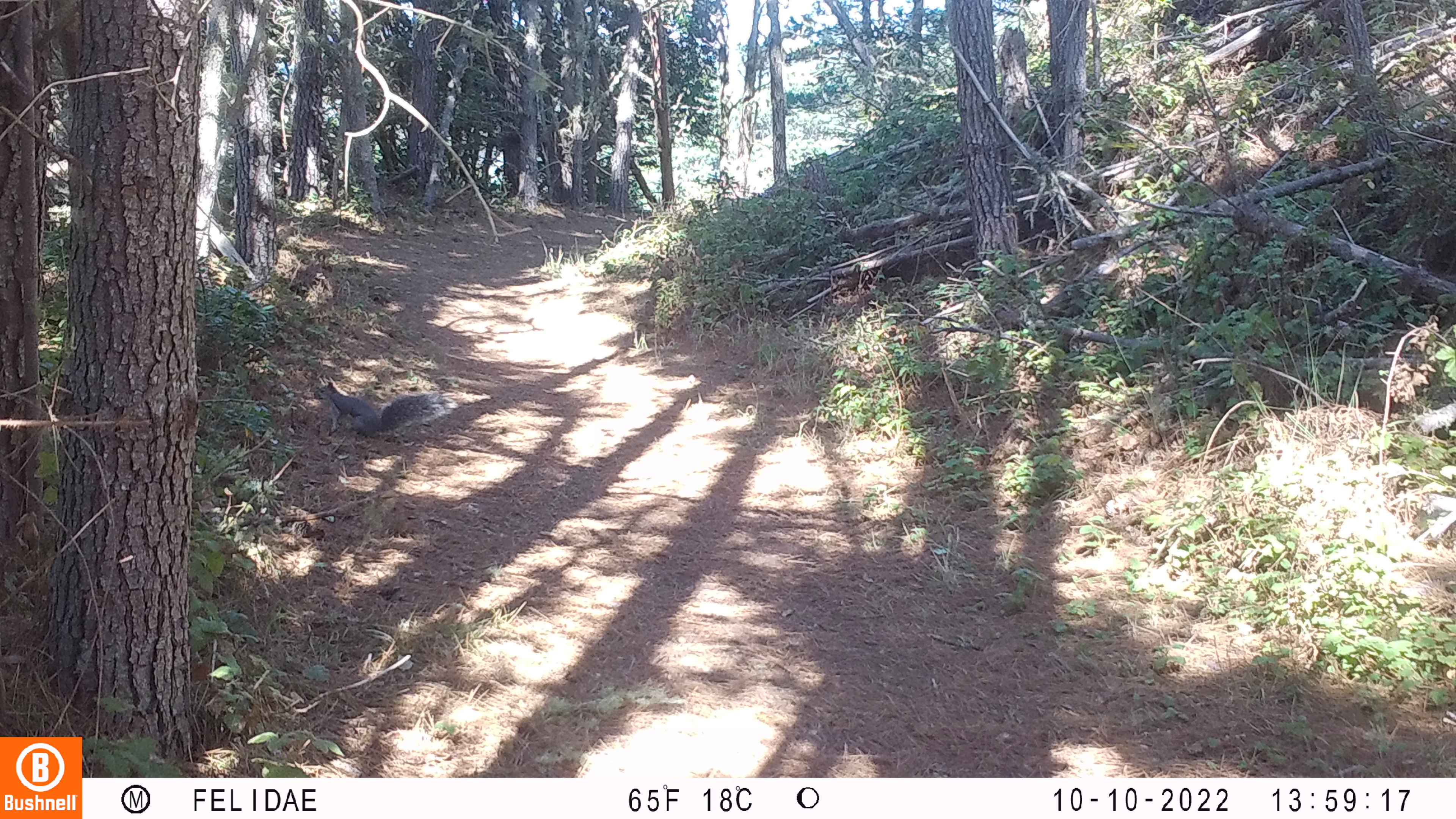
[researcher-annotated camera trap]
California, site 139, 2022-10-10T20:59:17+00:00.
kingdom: Animalia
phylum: Chordata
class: Mammalia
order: Rodentia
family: Sciuridae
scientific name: Sciuridae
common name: squirrel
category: unknown squirrel